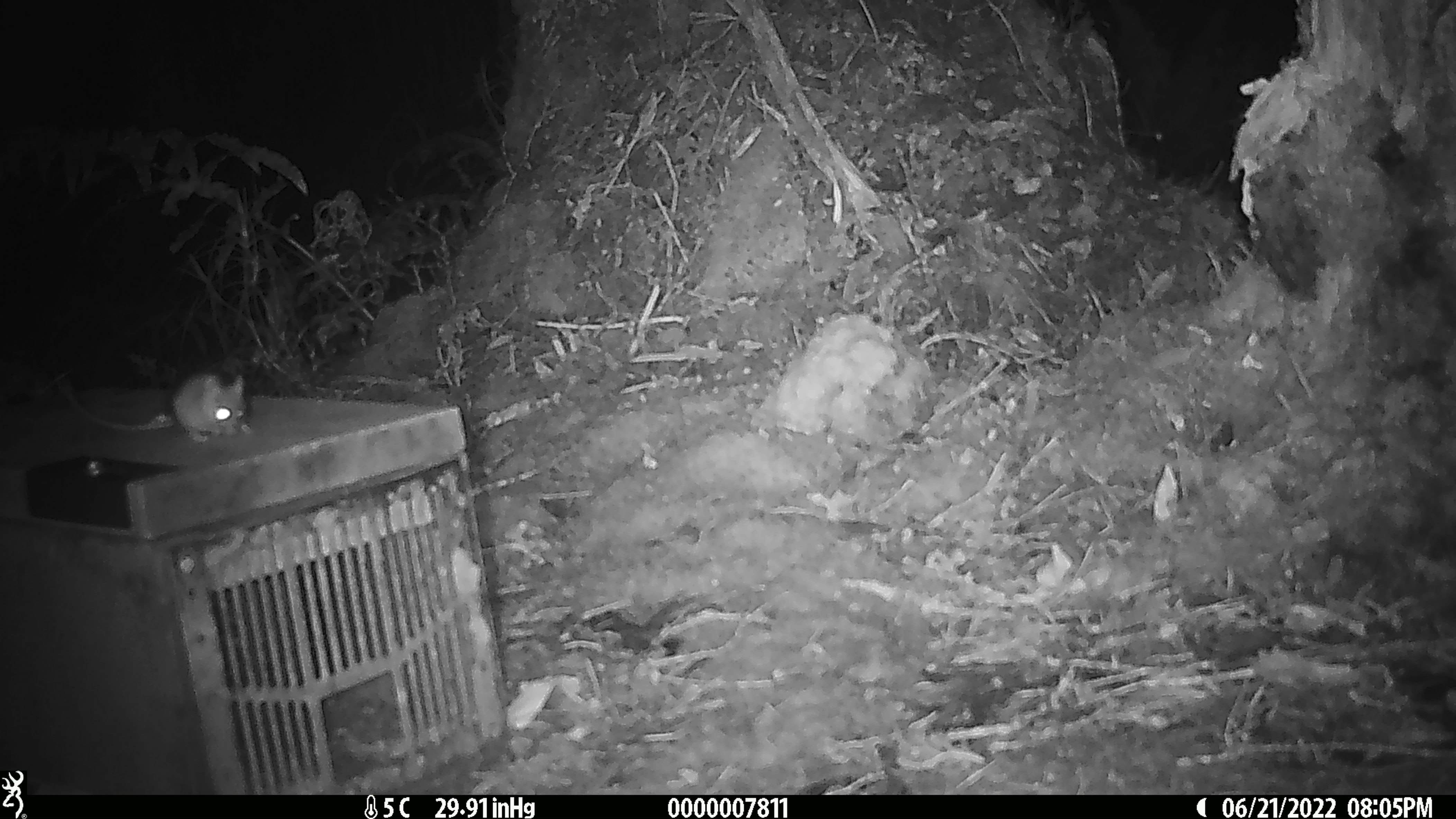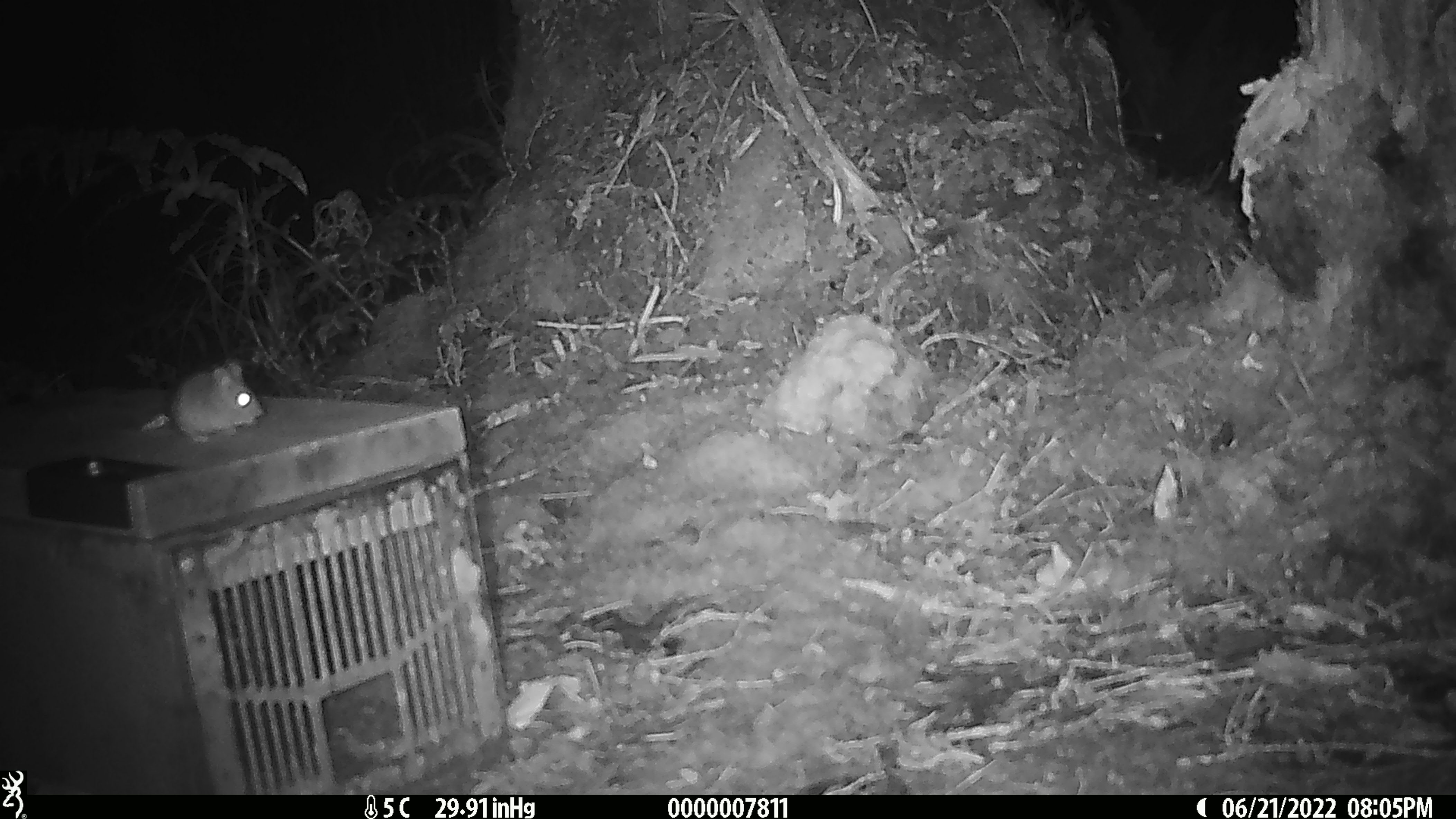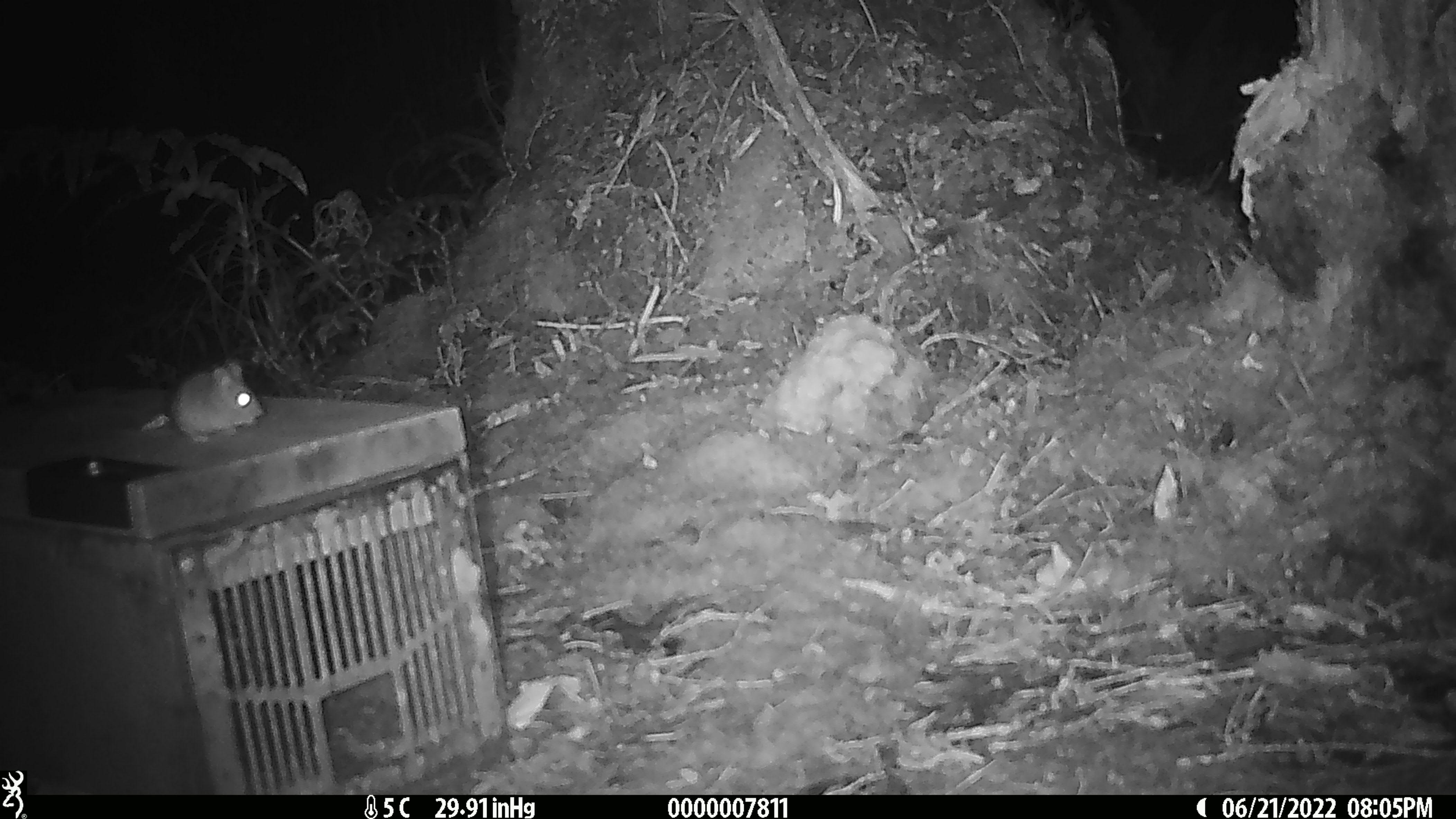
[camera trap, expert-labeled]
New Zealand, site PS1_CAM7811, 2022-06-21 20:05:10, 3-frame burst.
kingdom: Animalia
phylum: Chordata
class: Mammalia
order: Rodentia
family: Muridae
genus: Mus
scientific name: Mus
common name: mouse